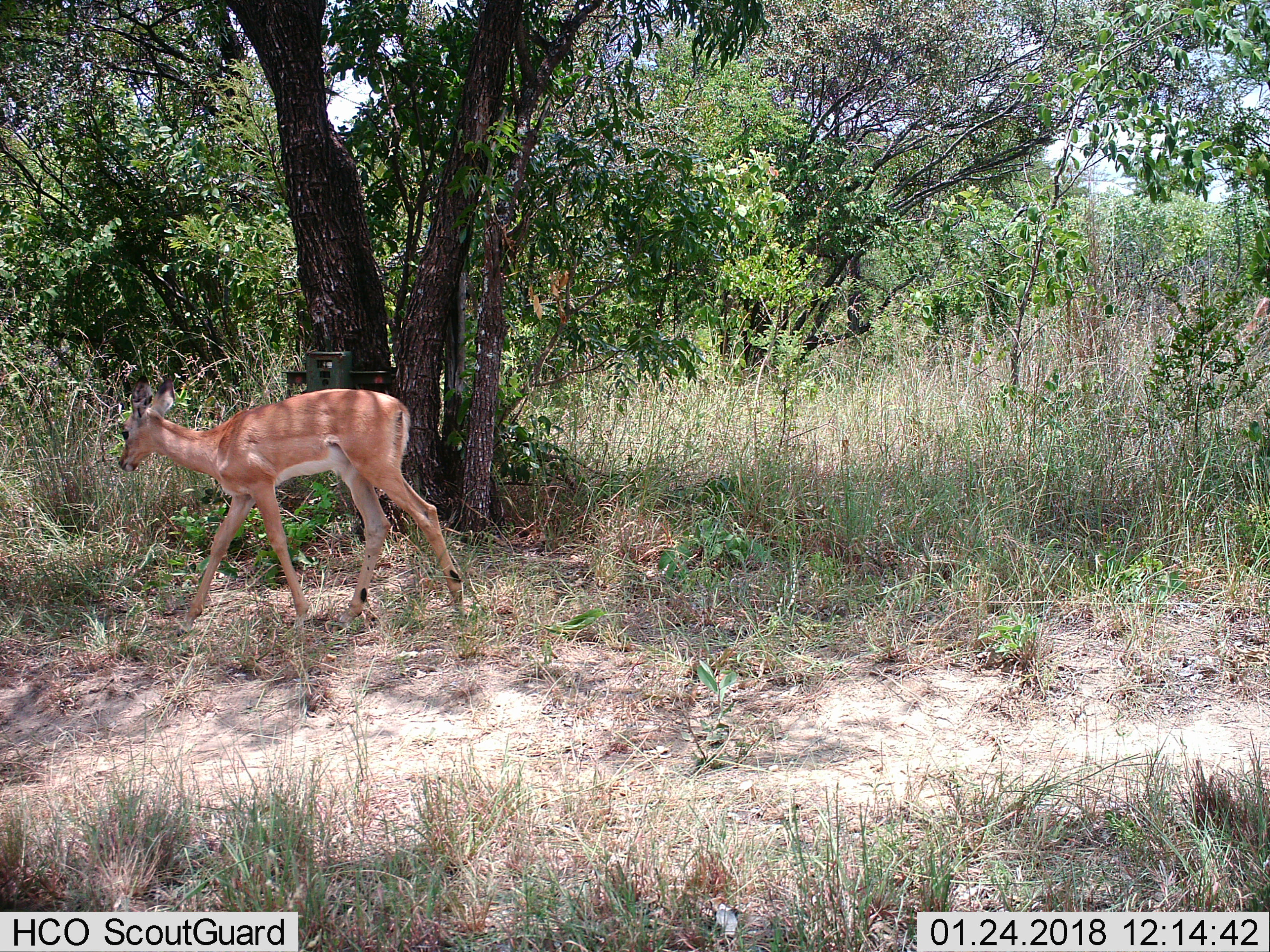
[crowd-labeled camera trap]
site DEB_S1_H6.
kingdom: Animalia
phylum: Chordata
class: Mammalia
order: Artiodactyla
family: Bovidae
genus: Aepyceros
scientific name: Aepyceros melampus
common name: impala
Impala (Aepyceros melampus), count 1. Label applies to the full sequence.